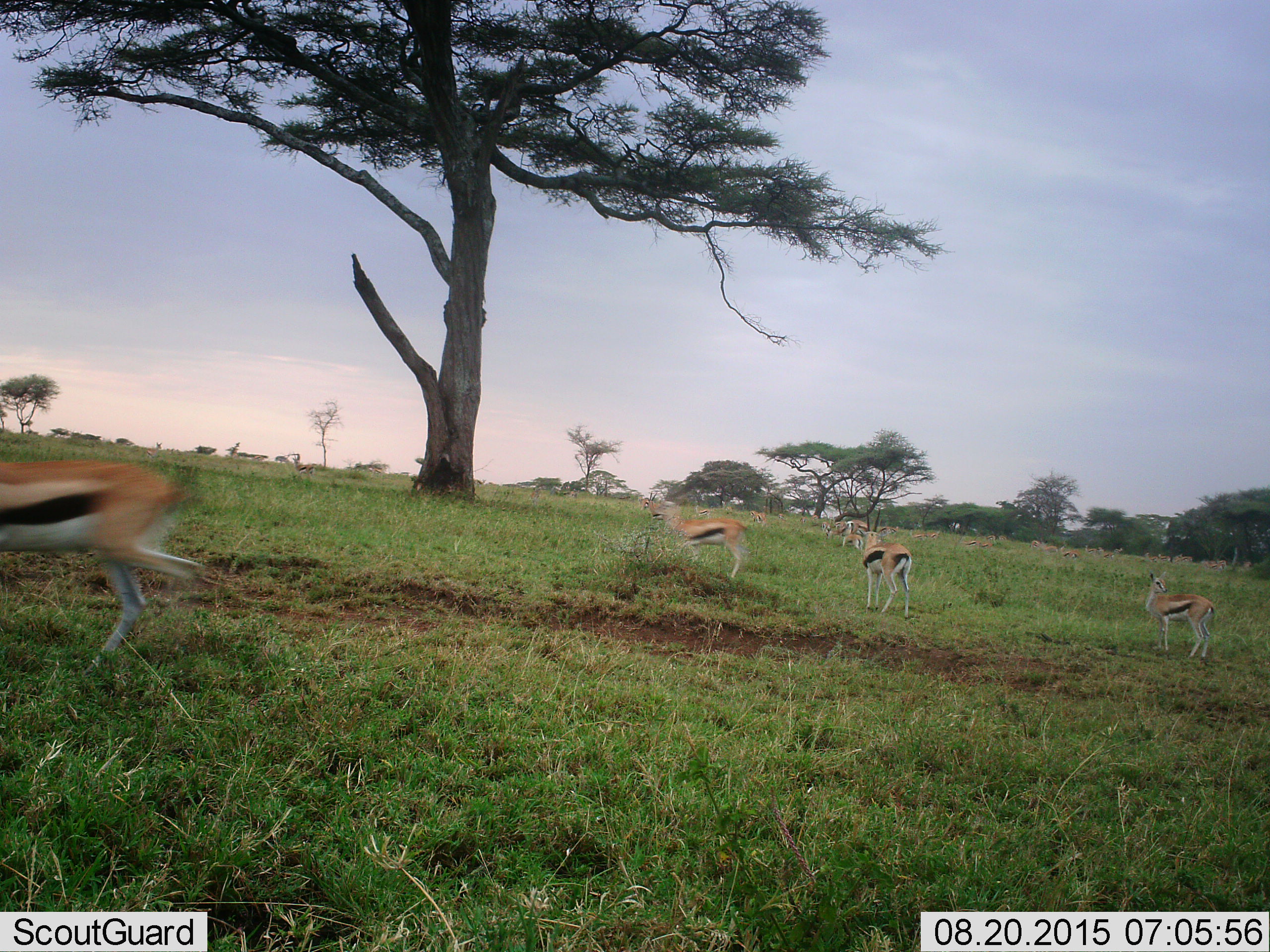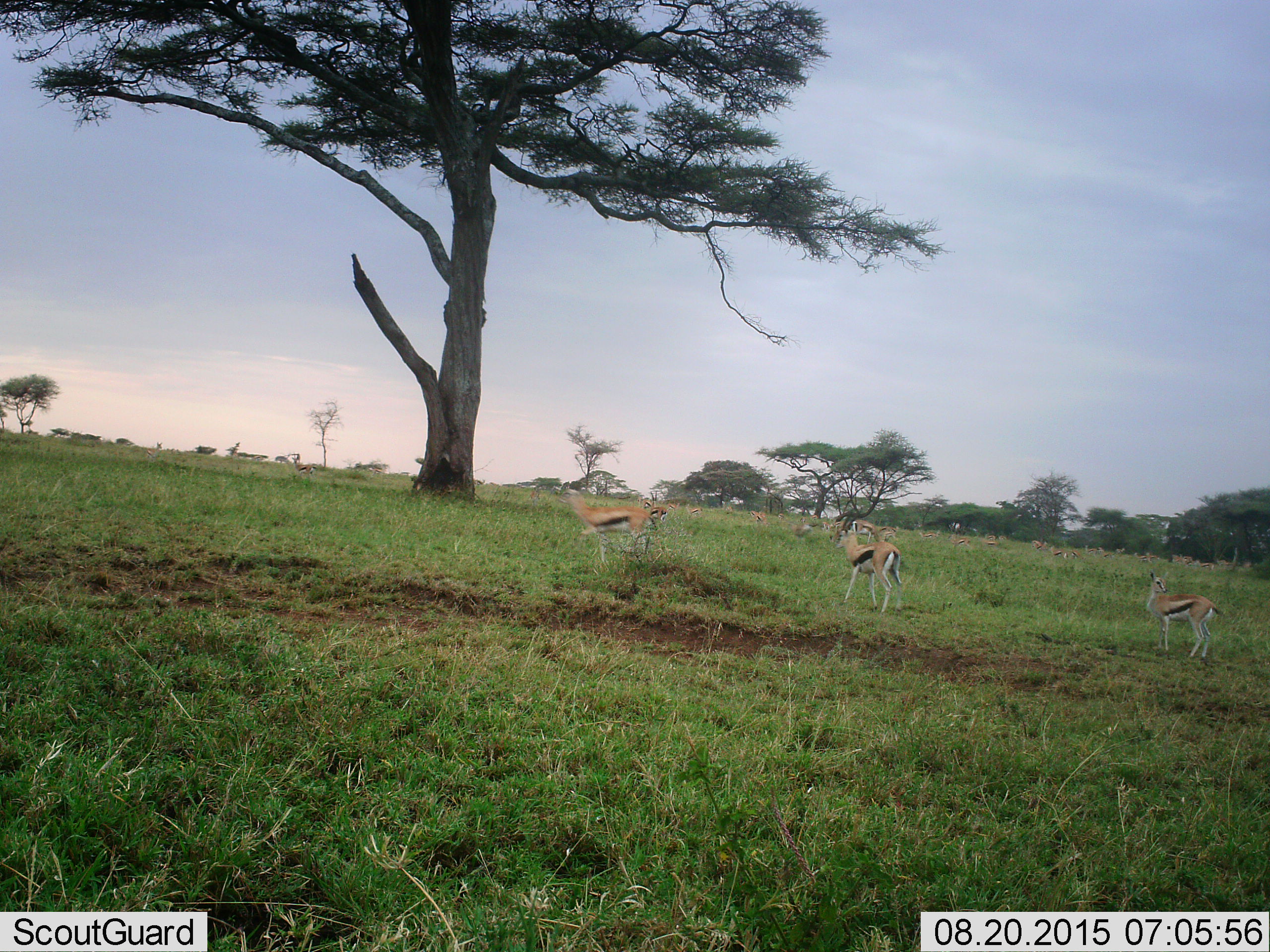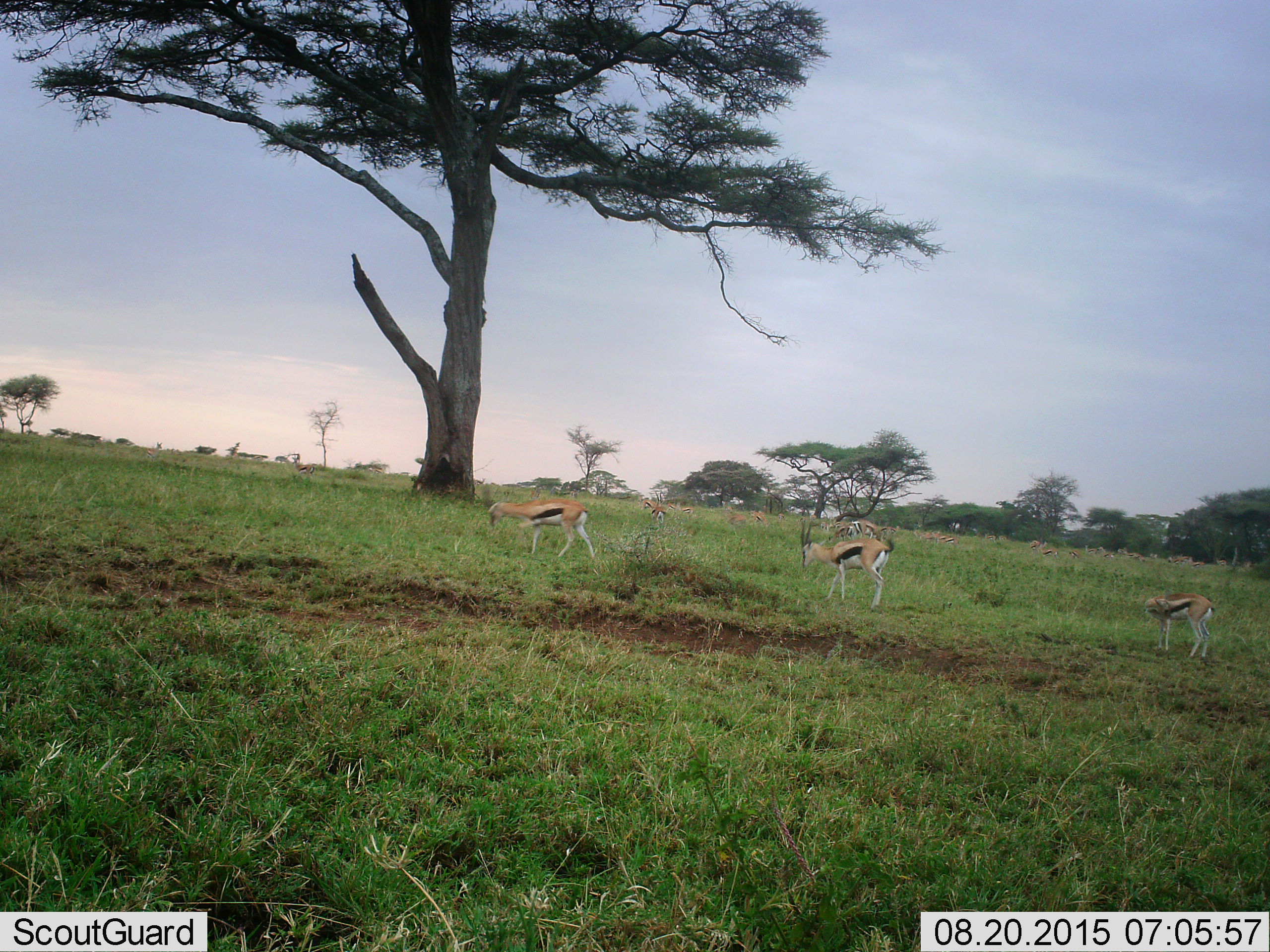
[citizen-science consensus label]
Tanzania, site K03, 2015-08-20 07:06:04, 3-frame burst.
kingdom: Animalia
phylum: Chordata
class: Mammalia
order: Artiodactyla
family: Bovidae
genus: Eudorcas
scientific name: Eudorcas thomsonii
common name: thomson's gazelle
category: gazellethomsons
Gazellethomsons (thomson's gazelle) (Eudorcas thomsonii), count 11-50. Behavior (volunteer vote fractions): standing 40%, resting 20%, moving 90%, interacting 10%. Young present (vote fraction): 40%. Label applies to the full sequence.